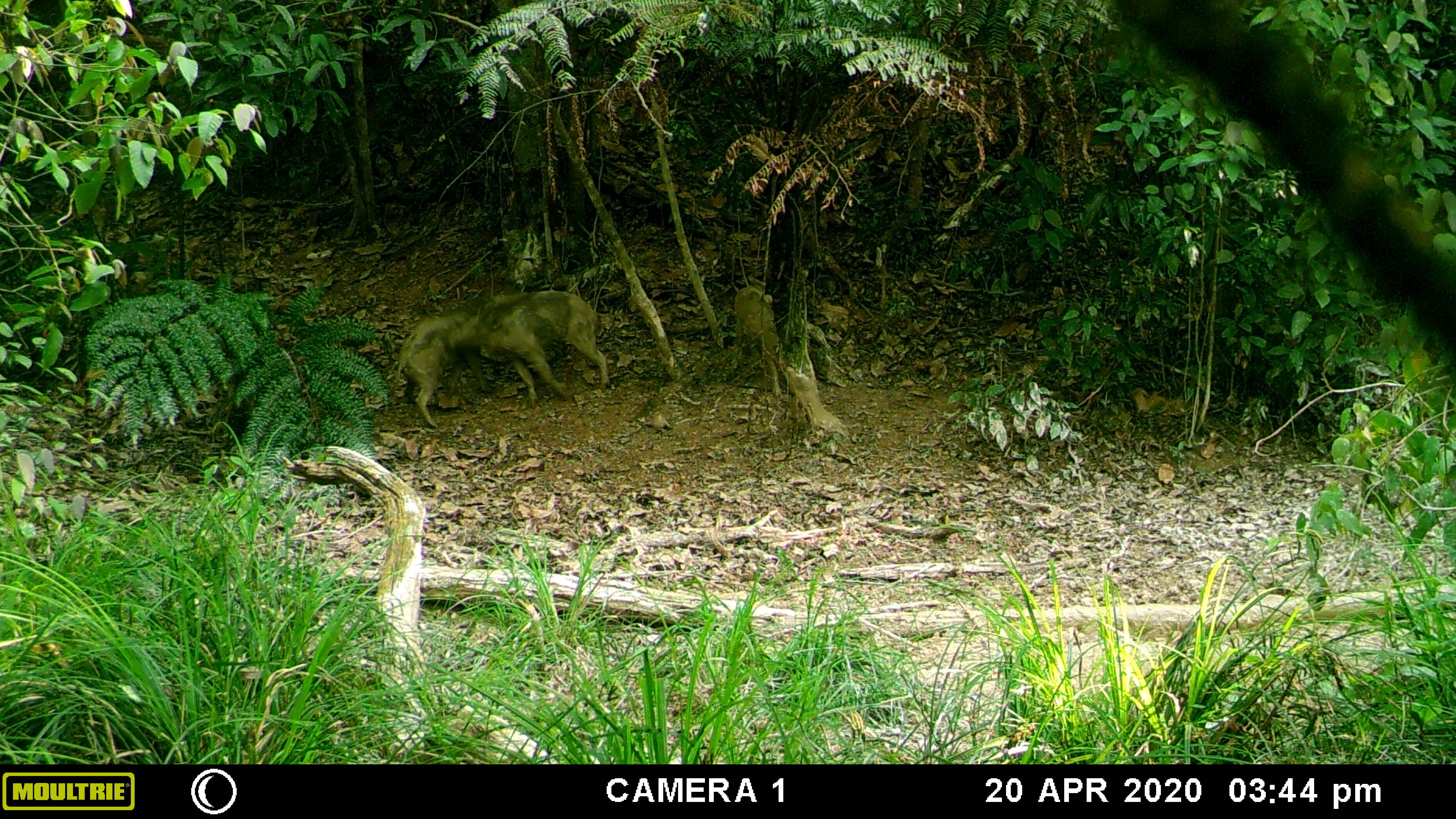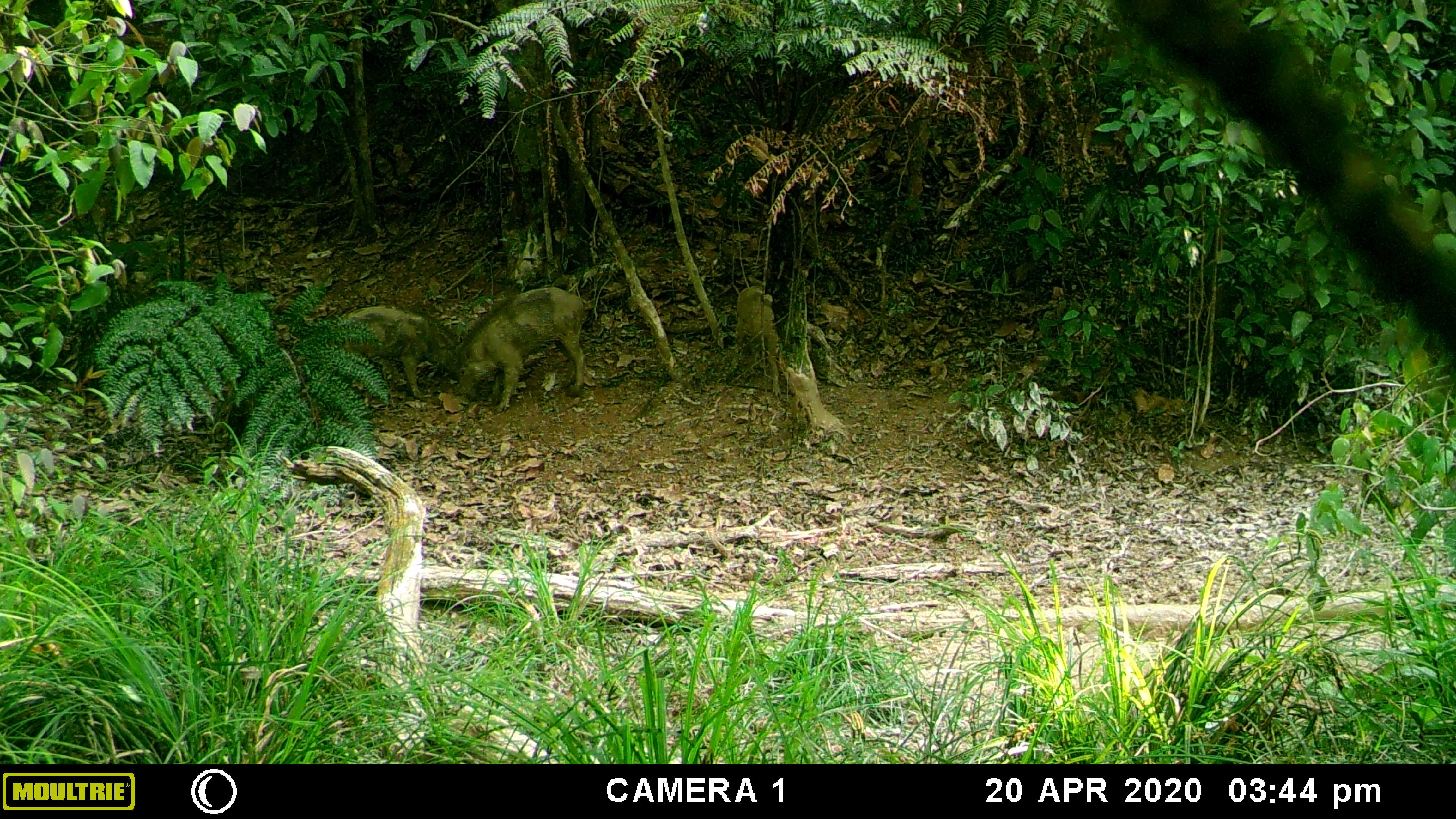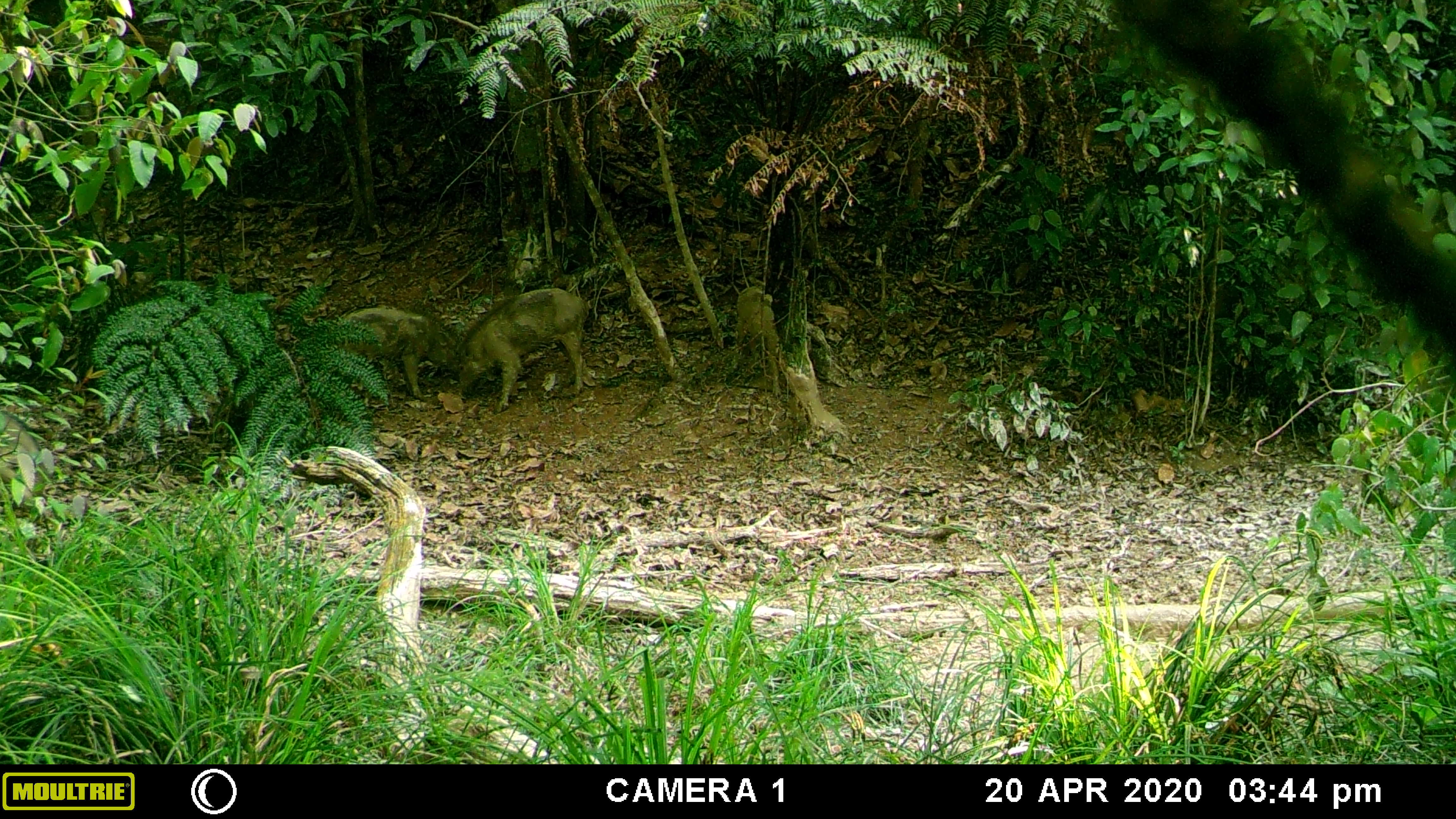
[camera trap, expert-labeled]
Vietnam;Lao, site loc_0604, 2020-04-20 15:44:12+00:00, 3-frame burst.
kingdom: Animalia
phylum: Chordata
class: Mammalia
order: Artiodactyla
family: Suidae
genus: Sus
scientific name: Sus scrofa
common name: eurasian wild pig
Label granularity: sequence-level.